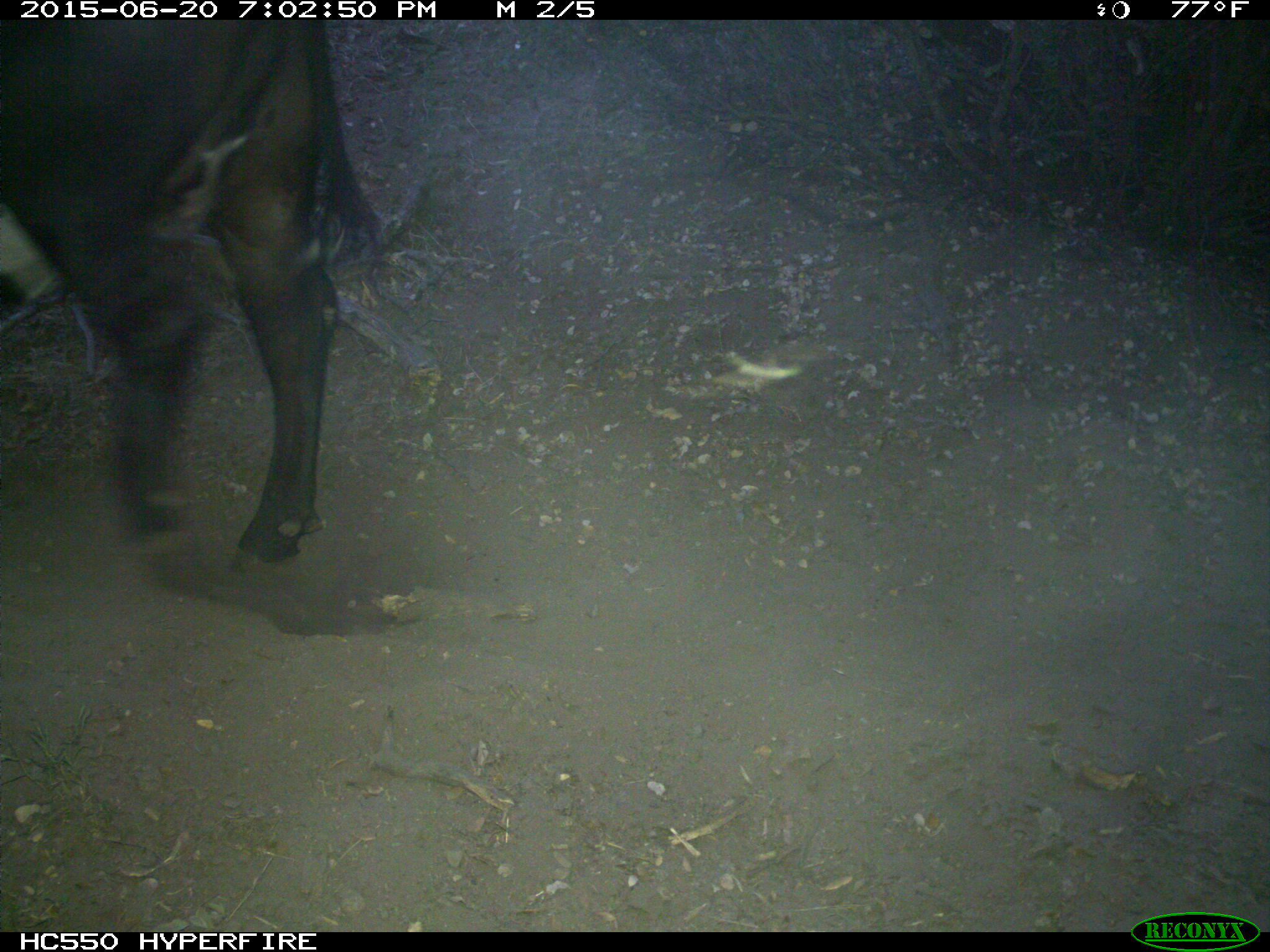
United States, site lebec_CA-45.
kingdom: Animalia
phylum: Chordata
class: Mammalia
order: Artiodactyla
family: Bovidae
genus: Bos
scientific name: Bos taurus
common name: domestic cow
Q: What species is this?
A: Bos taurus (domestic cow).